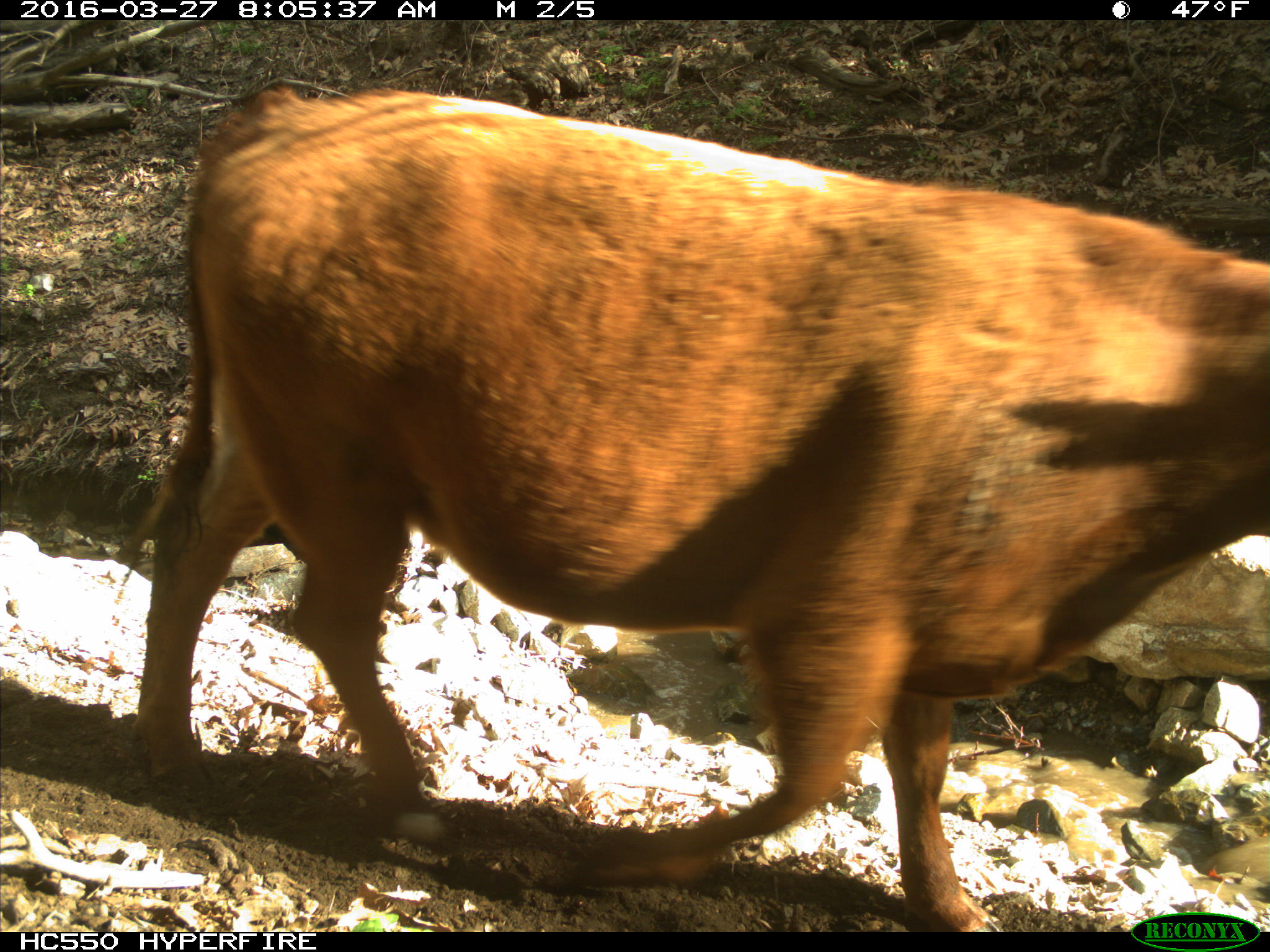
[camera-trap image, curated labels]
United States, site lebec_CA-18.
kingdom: Animalia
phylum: Chordata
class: Mammalia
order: Artiodactyla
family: Bovidae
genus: Bos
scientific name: Bos taurus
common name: domestic cow